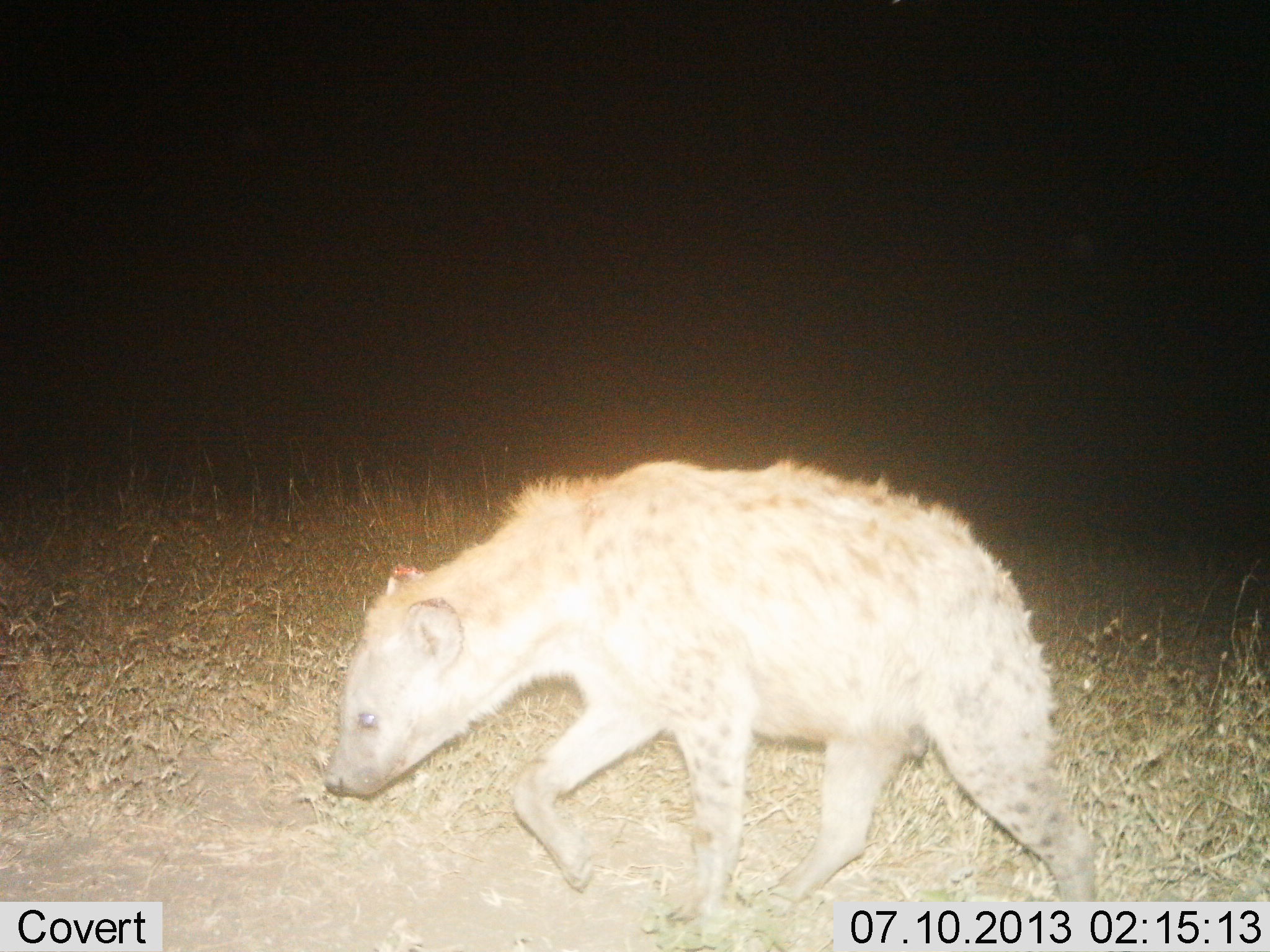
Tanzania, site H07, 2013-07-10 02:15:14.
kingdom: Animalia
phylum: Chordata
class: Mammalia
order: Carnivora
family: Hyaenidae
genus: Crocuta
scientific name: Crocuta crocuta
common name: spotted hyena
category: hyenaspotted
Hyenaspotted (spotted hyena) (Crocuta crocuta), count 1. Behavior (volunteer vote fractions): standing 20%, resting 0%, moving 80%, interacting 0%. Young present (vote fraction): 10%. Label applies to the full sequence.